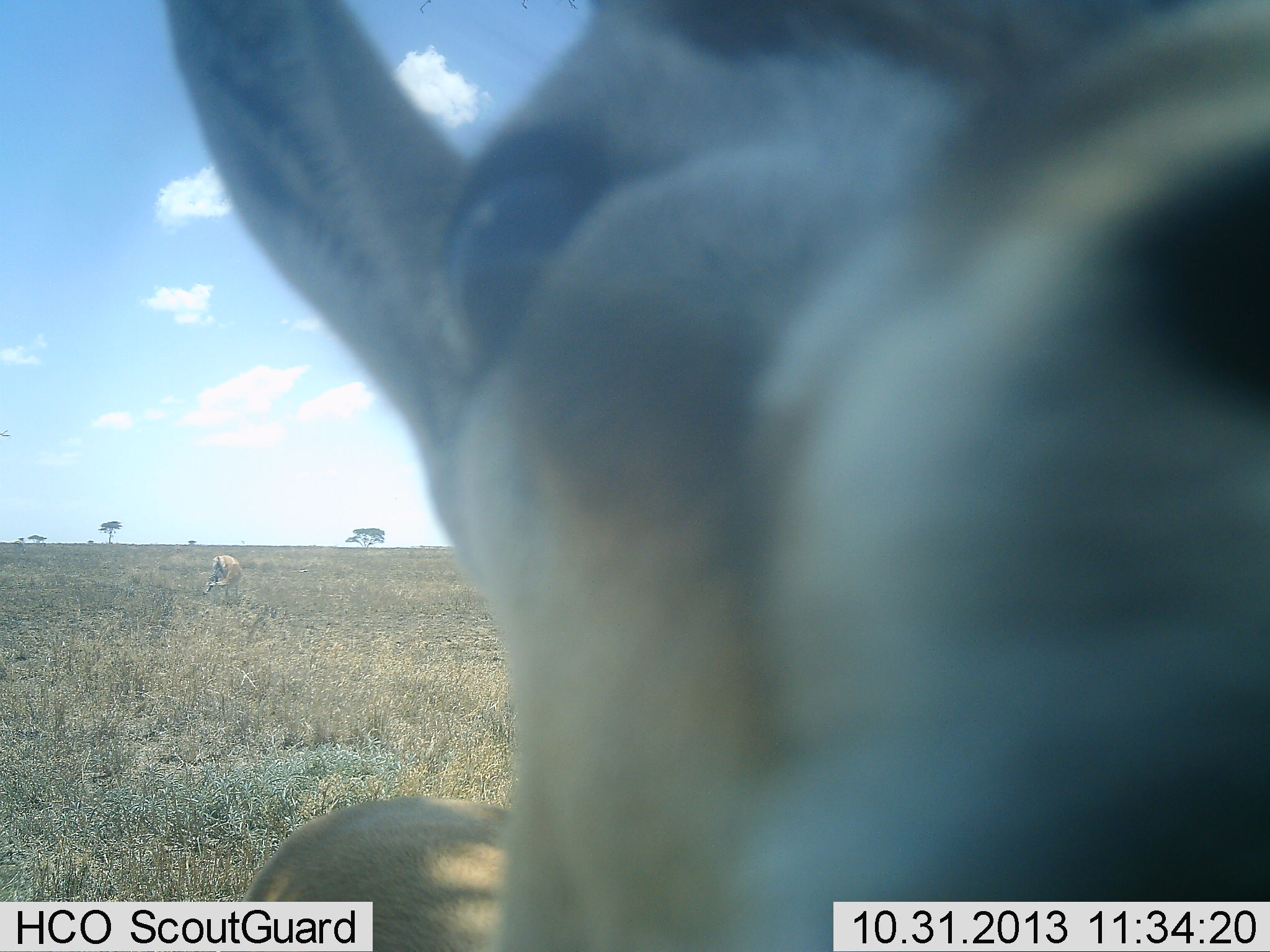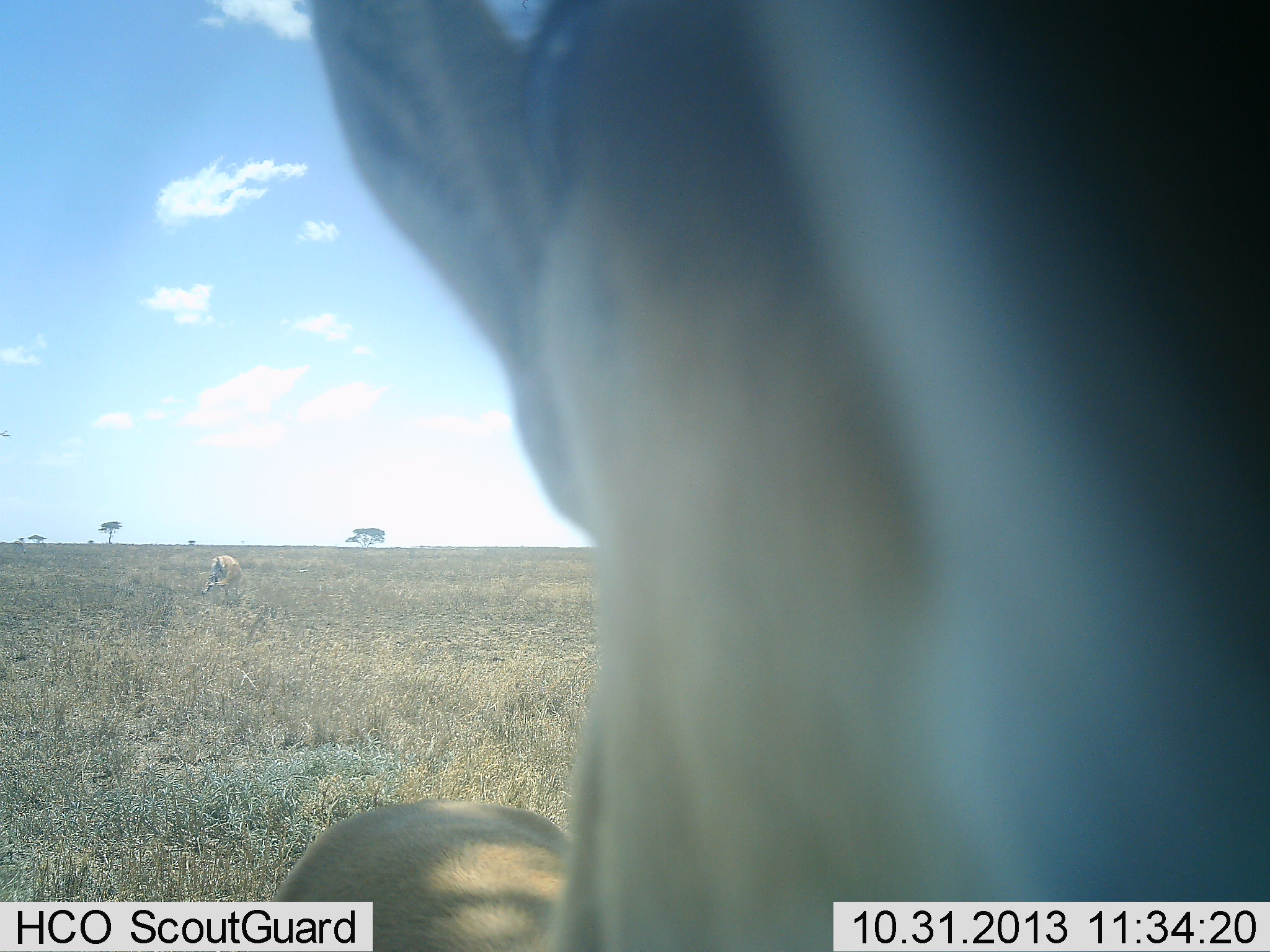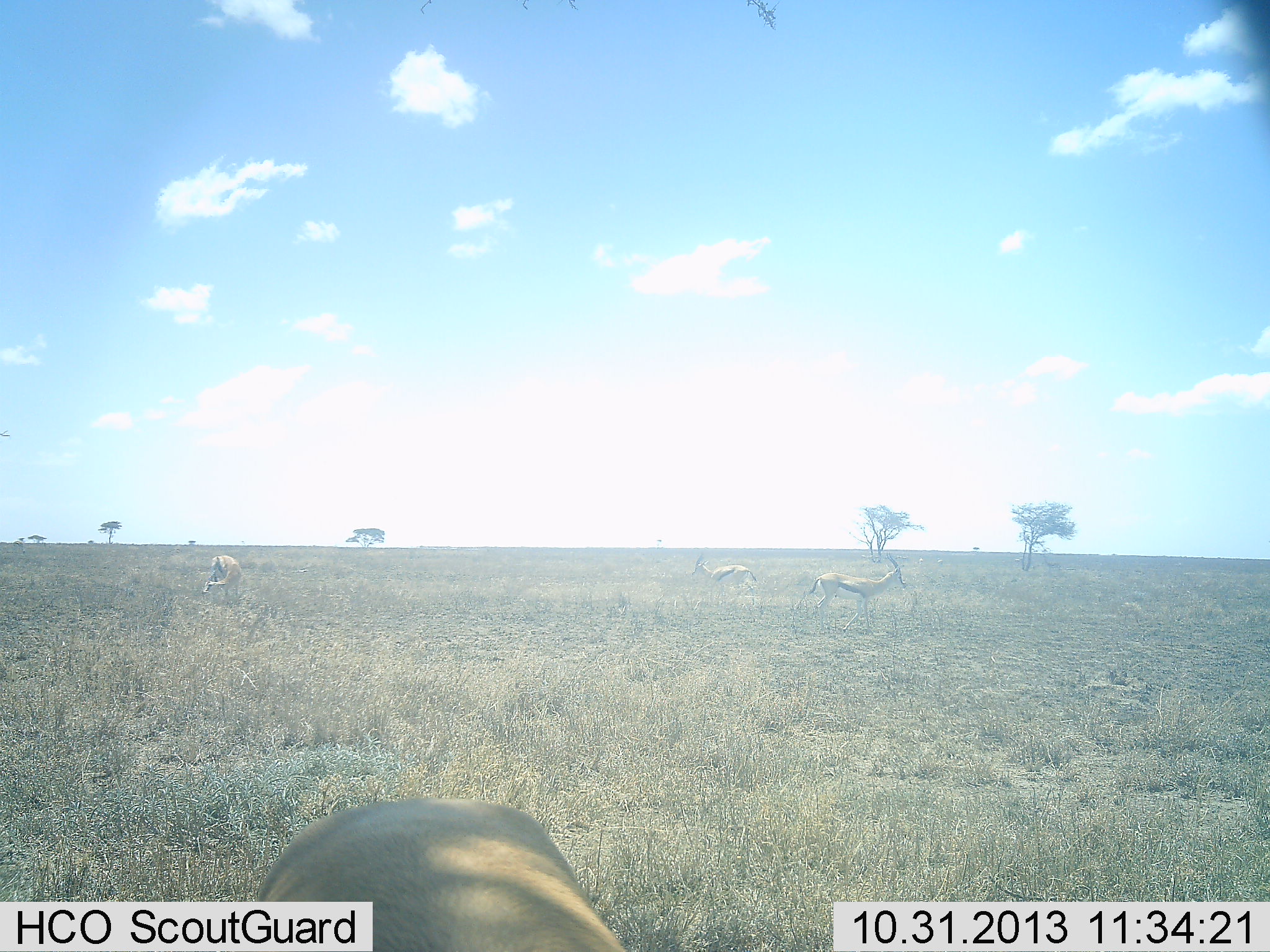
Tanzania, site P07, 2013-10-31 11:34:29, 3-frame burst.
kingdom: Animalia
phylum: Chordata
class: Mammalia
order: Artiodactyla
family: Bovidae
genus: Eudorcas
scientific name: Eudorcas thomsonii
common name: thomson's gazelle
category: gazellethomsons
Gazellethomsons (thomson's gazelle) (Eudorcas thomsonii), count 3. Behavior (volunteer vote fractions): standing 79%, resting 0%, moving 14%, interacting 21%. Young present (vote fraction): 0%. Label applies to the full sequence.